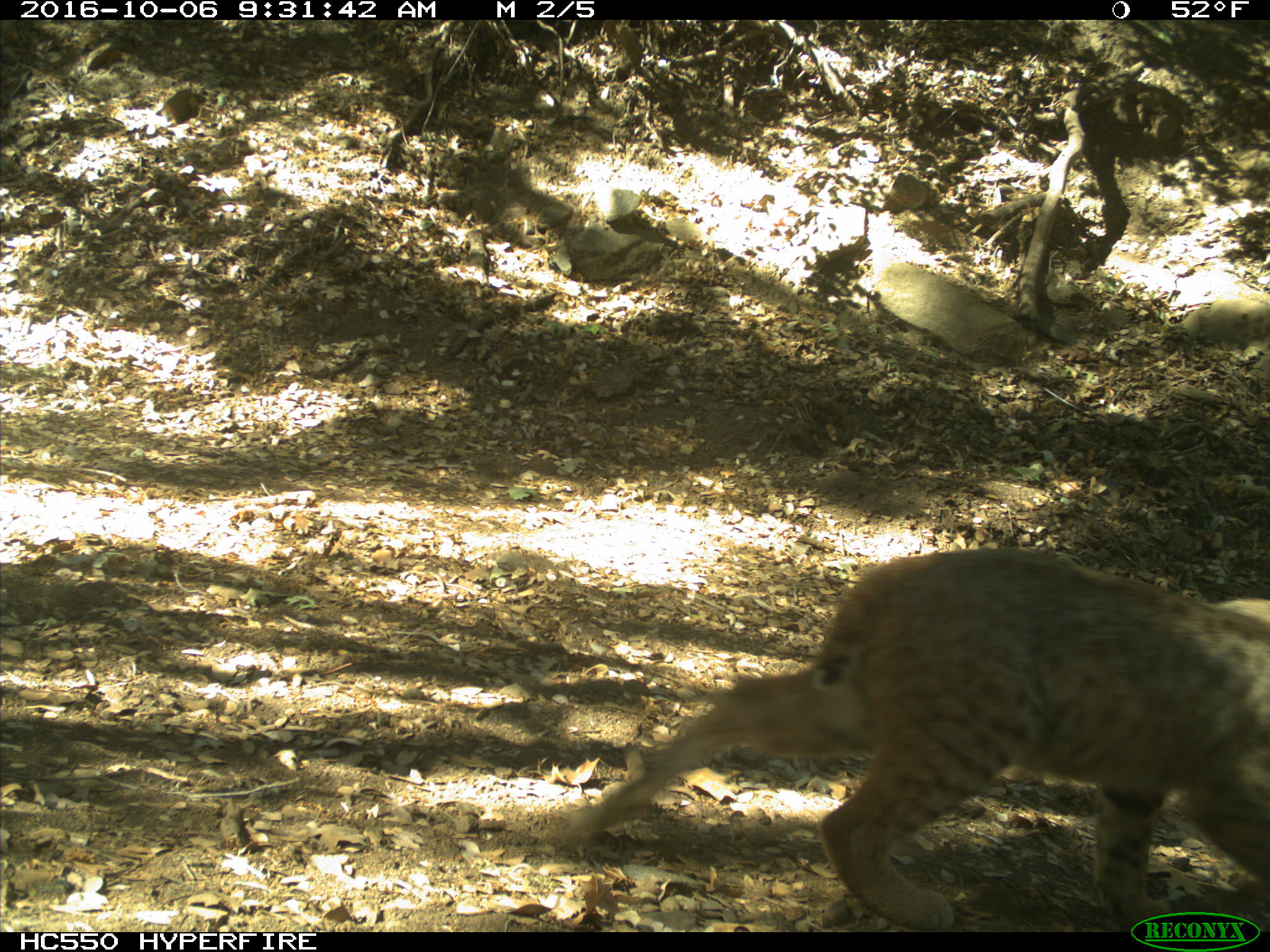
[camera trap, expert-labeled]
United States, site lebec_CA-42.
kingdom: Animalia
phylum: Chordata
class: Mammalia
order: Carnivora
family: Felidae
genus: Lynx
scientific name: Lynx rufus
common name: bobcat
Lynx rufus (bobcat).